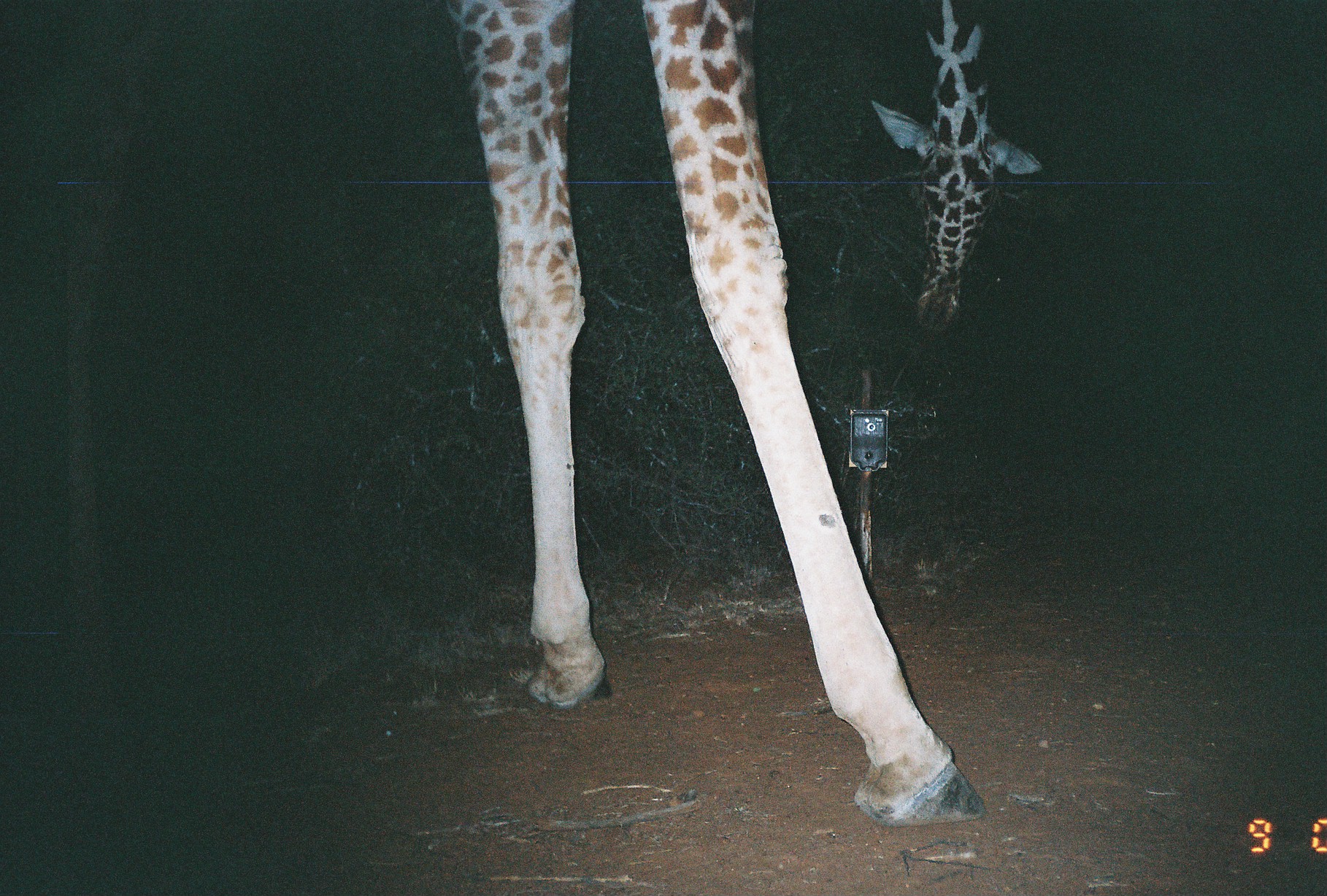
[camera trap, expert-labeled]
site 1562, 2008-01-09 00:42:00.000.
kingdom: Animalia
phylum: Chordata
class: Mammalia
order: Artiodactyla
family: Giraffidae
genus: Giraffa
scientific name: Giraffa camelopardalis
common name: giraffe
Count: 1.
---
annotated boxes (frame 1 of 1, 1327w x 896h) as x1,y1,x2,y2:
giraffa camelopardalis: 438,1,1044,827